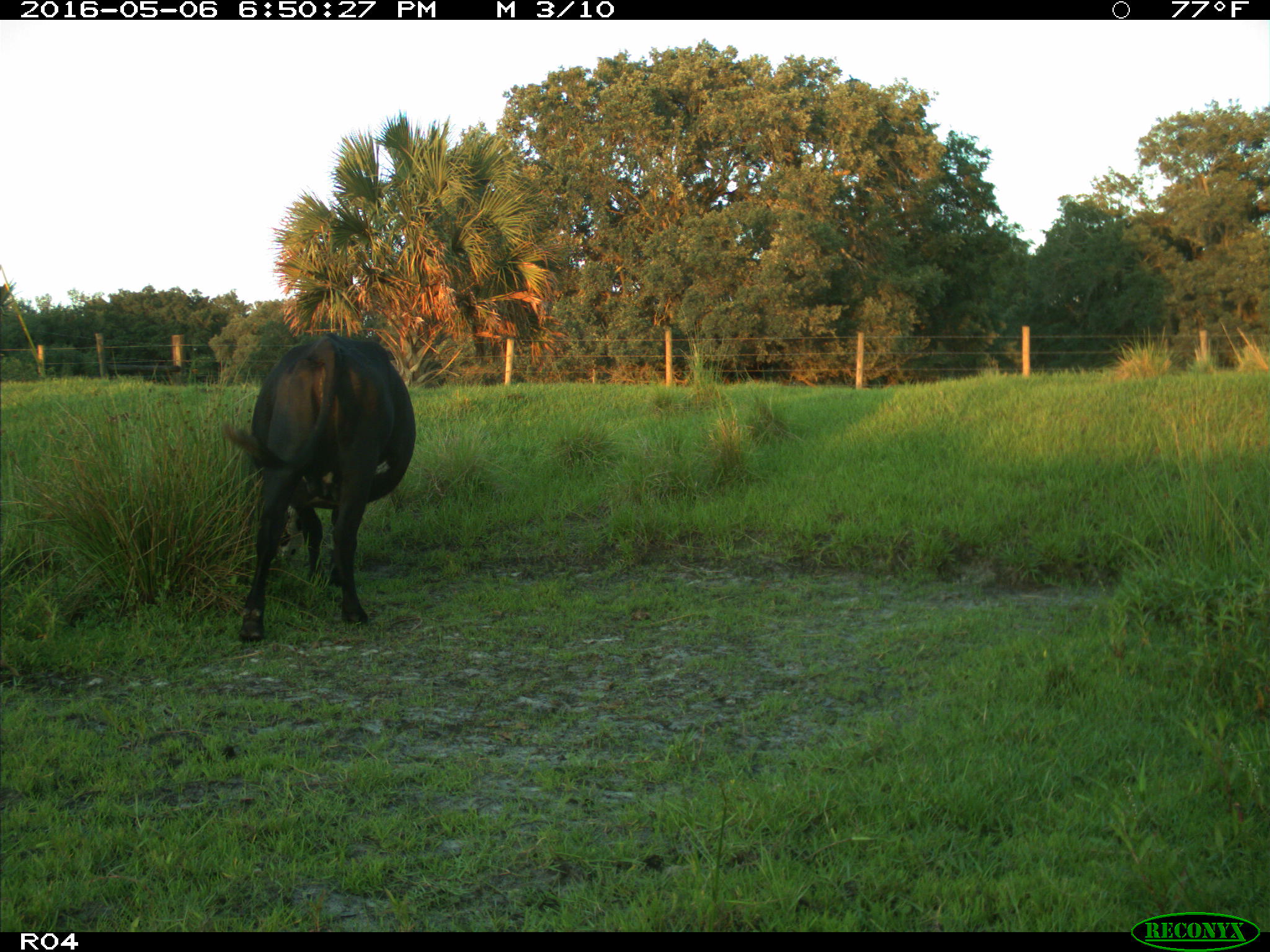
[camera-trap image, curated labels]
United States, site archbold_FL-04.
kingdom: Animalia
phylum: Chordata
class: Mammalia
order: Artiodactyla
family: Bovidae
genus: Bos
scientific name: Bos taurus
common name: domestic cow